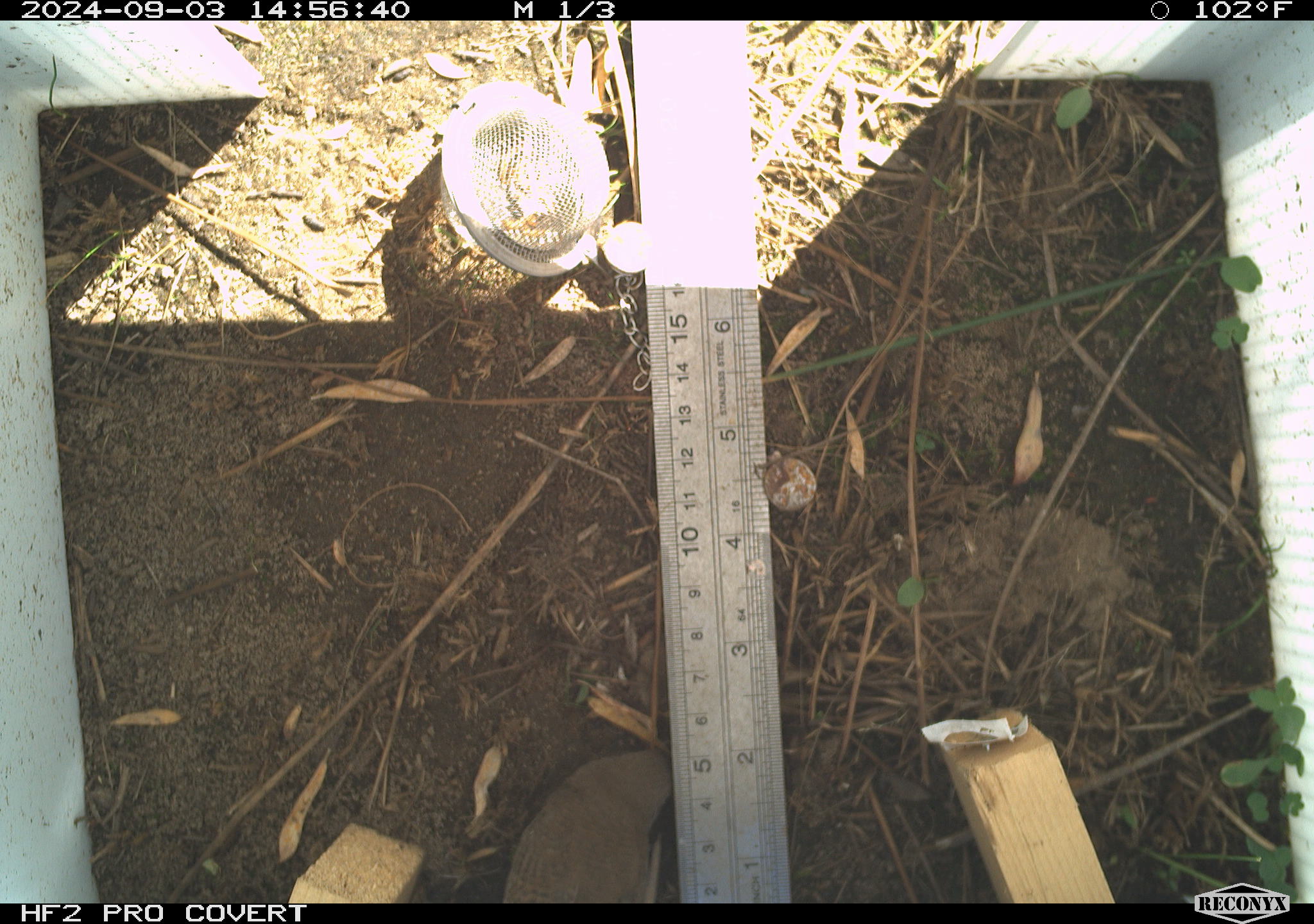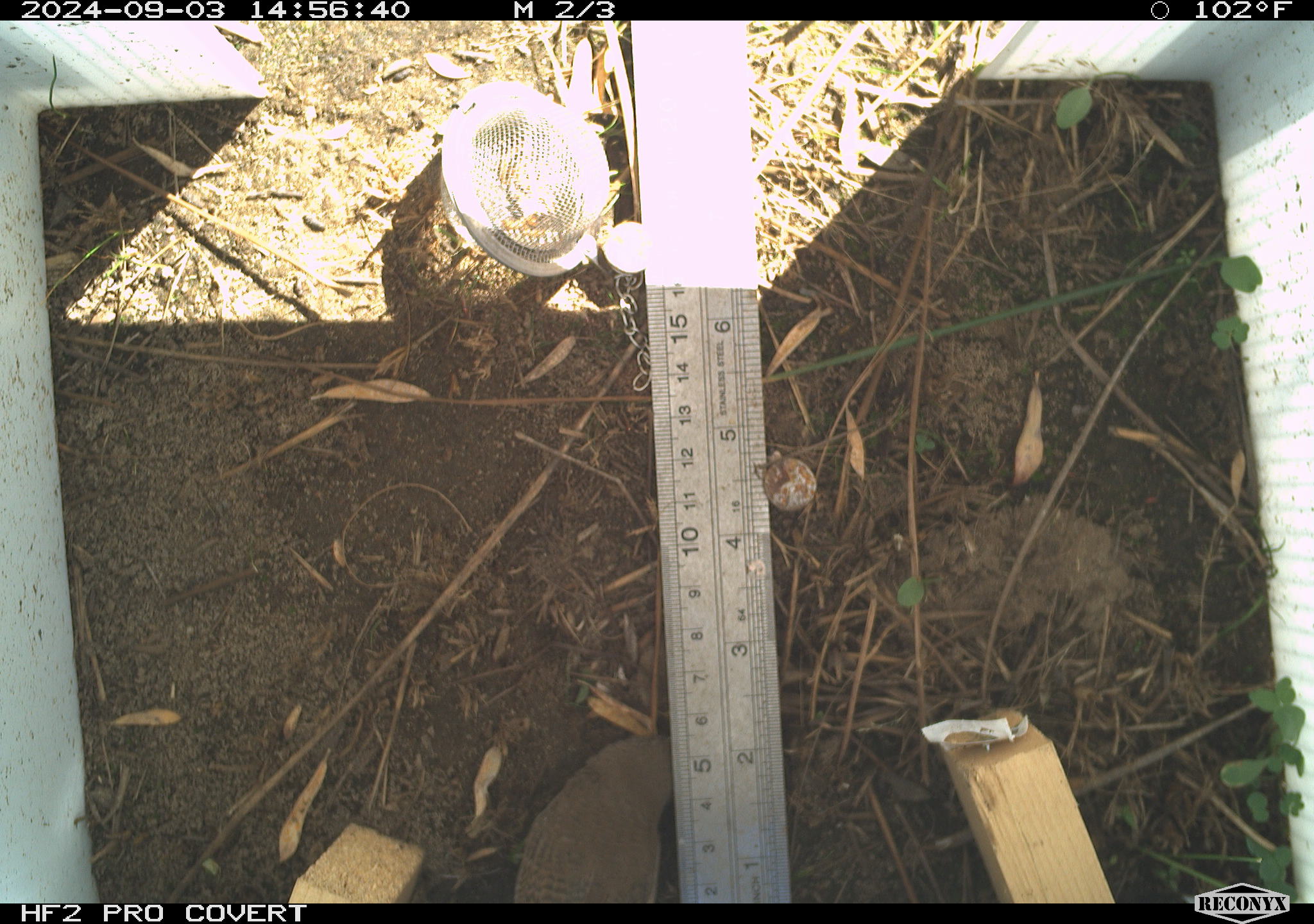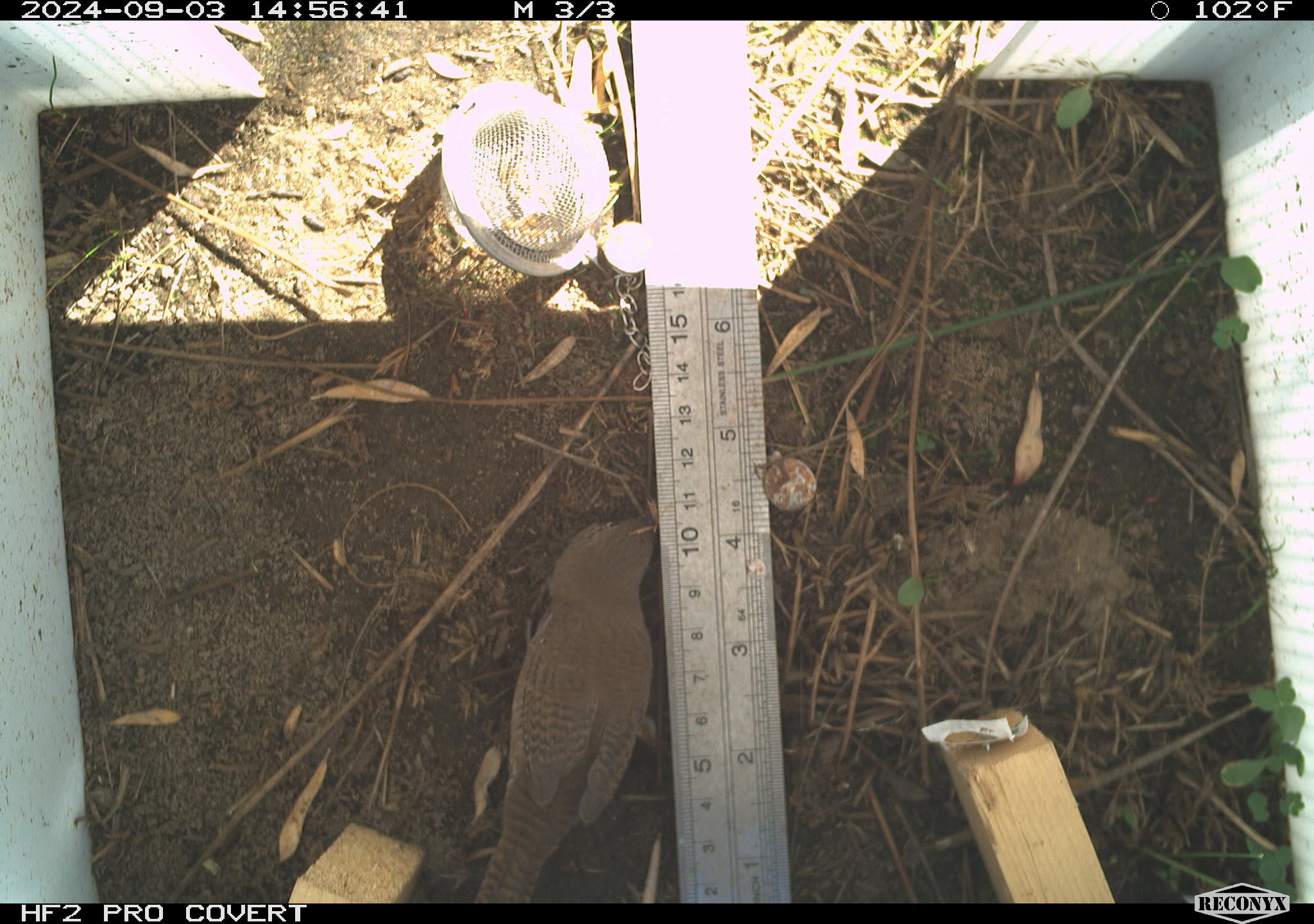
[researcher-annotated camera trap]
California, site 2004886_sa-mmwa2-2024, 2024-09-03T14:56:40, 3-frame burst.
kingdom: Animalia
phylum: Chordata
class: Aves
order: Passeriformes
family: Troglodytidae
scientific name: Troglodytidae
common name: wren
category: troglodytidae family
Troglodytidae family (wren) (Troglodytidae).